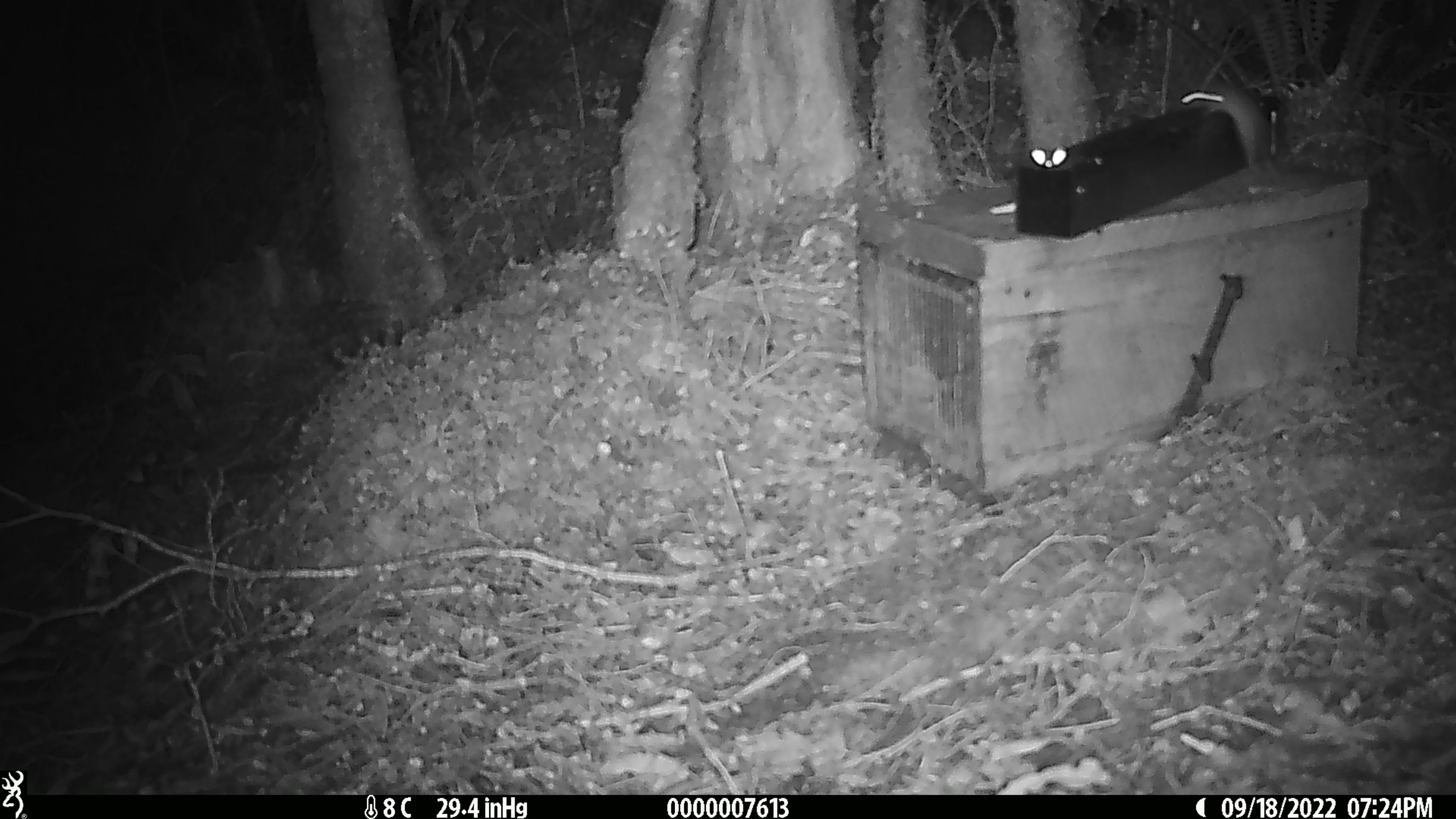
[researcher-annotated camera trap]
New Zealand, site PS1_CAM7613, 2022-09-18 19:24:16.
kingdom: Animalia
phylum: Chordata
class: Mammalia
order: Rodentia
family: Muridae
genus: Mus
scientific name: Mus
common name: mouse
Mouse (Mus).